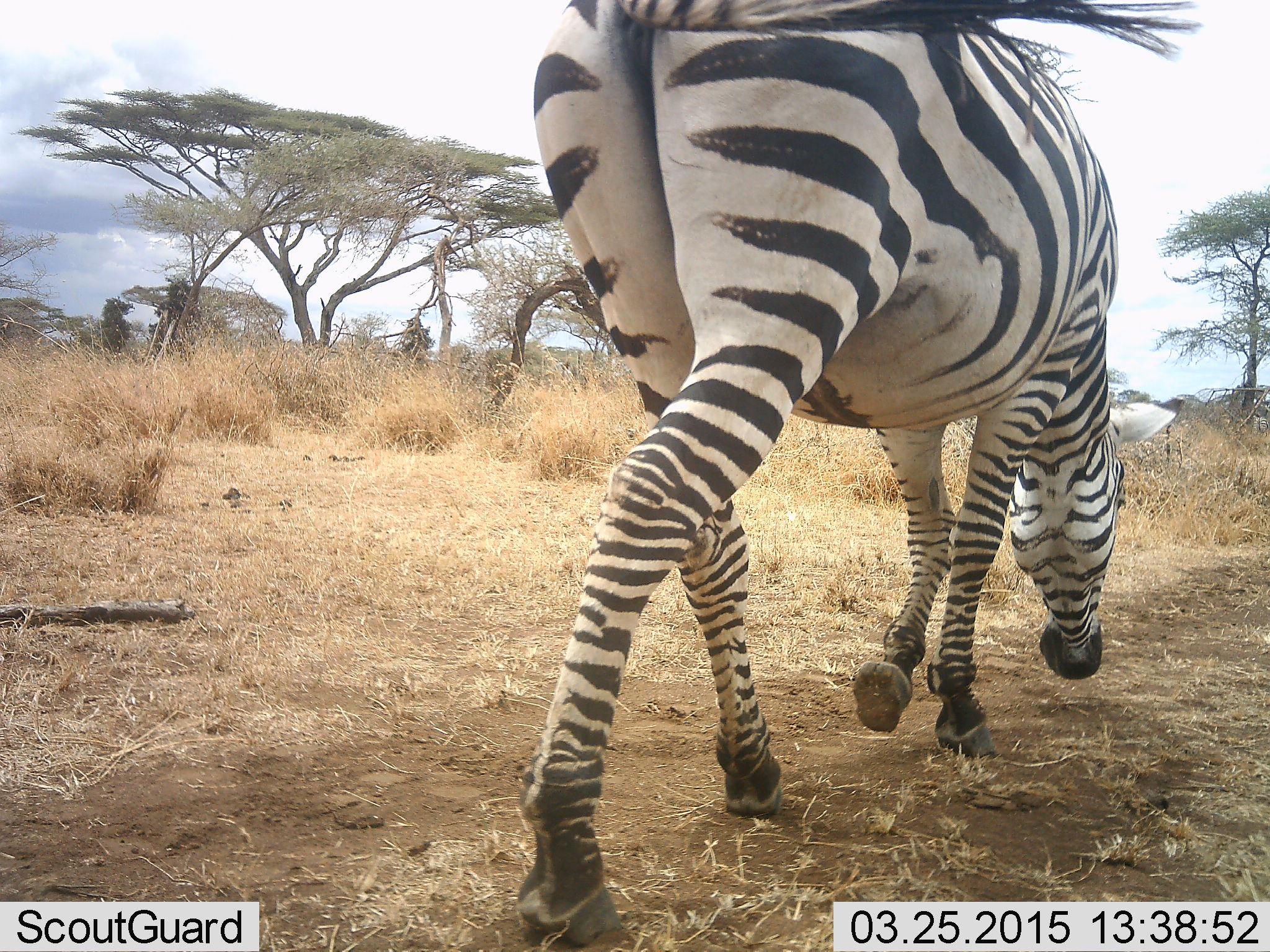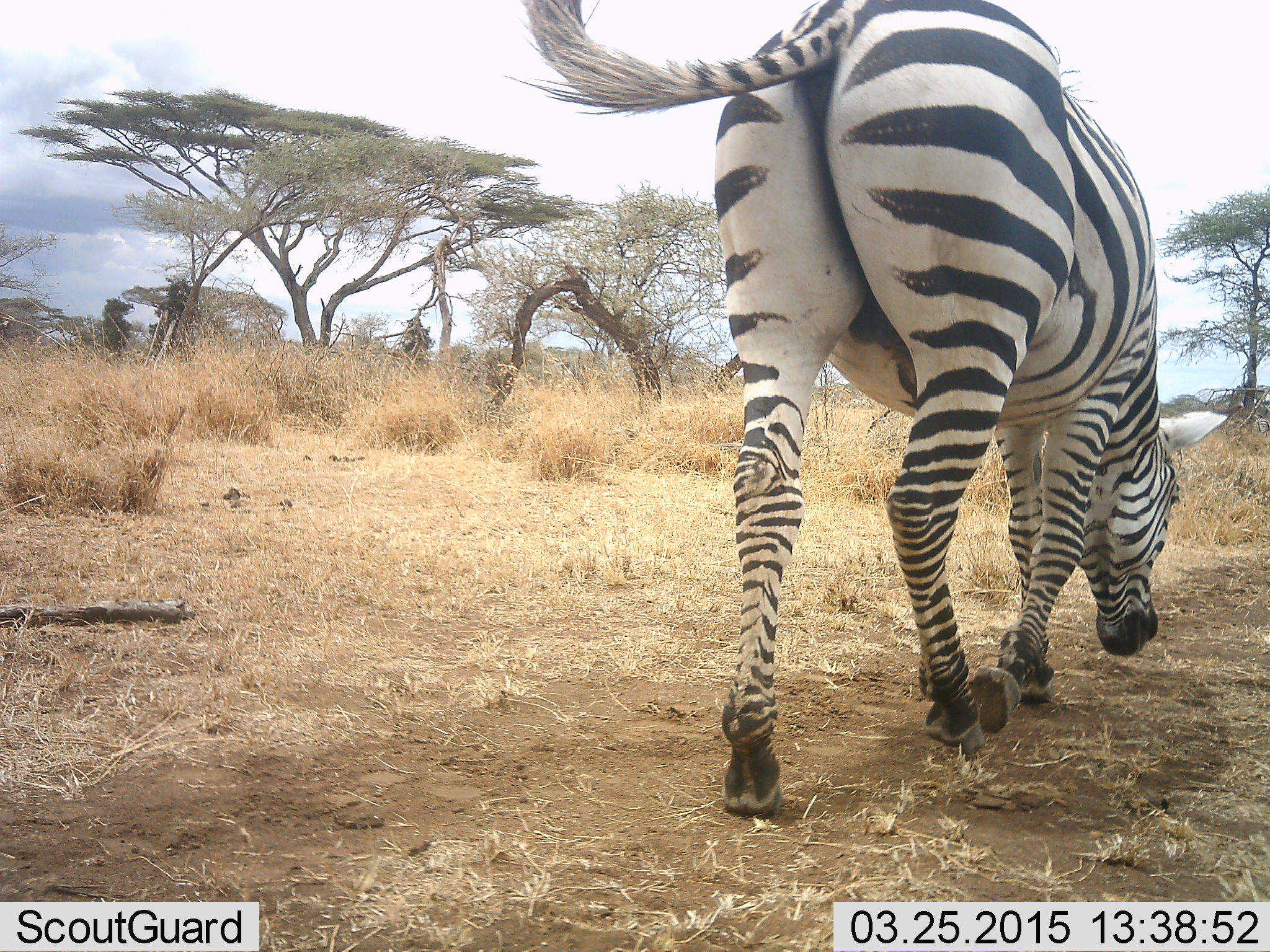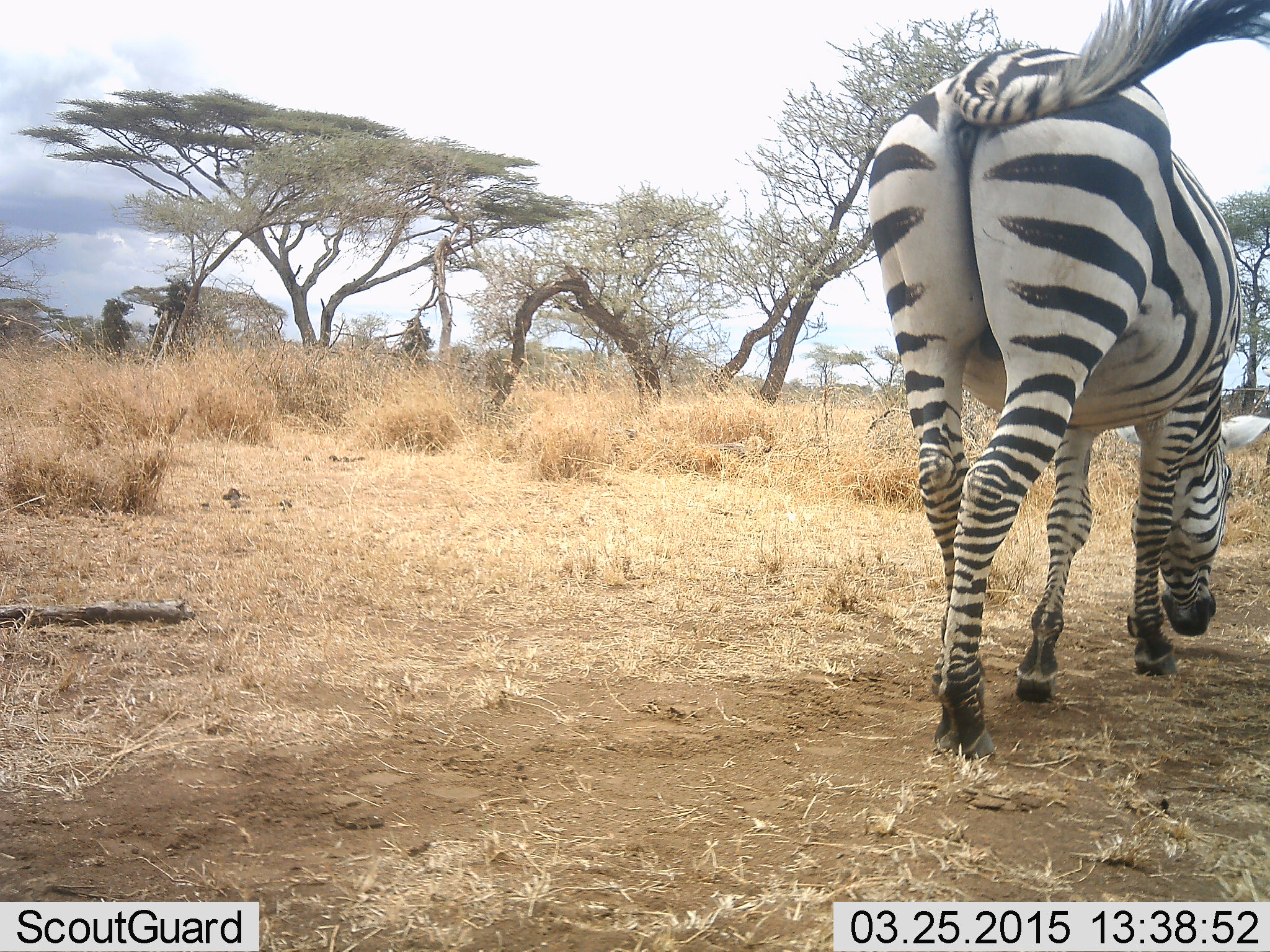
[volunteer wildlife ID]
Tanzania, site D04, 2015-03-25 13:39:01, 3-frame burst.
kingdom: Animalia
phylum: Chordata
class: Mammalia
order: Perissodactyla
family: Equidae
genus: Equus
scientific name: Equus quagga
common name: plains zebra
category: zebra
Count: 1.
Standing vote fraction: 10%.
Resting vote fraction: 0%.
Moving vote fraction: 70%.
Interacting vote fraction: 0%.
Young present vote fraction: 0%.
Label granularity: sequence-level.